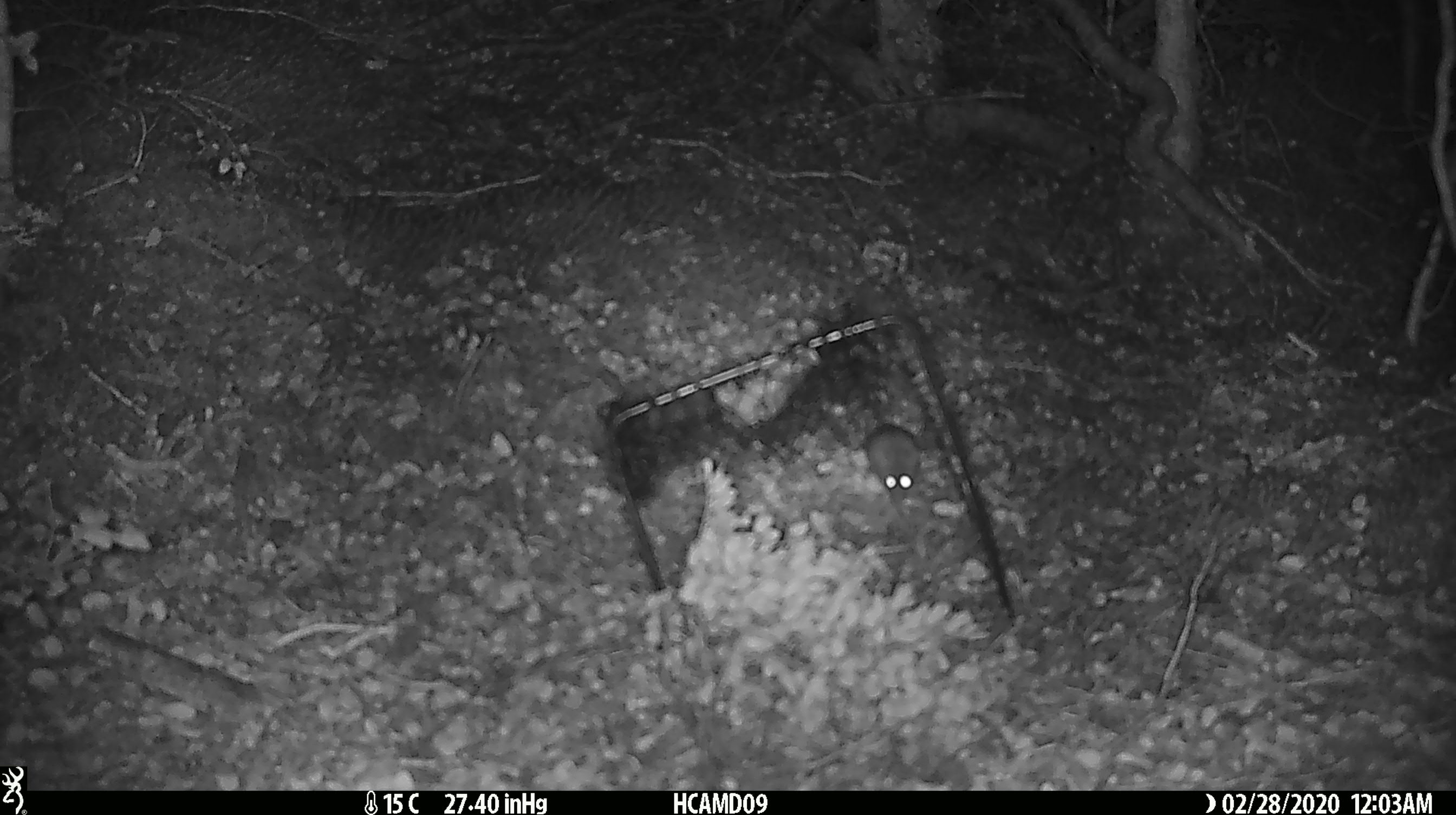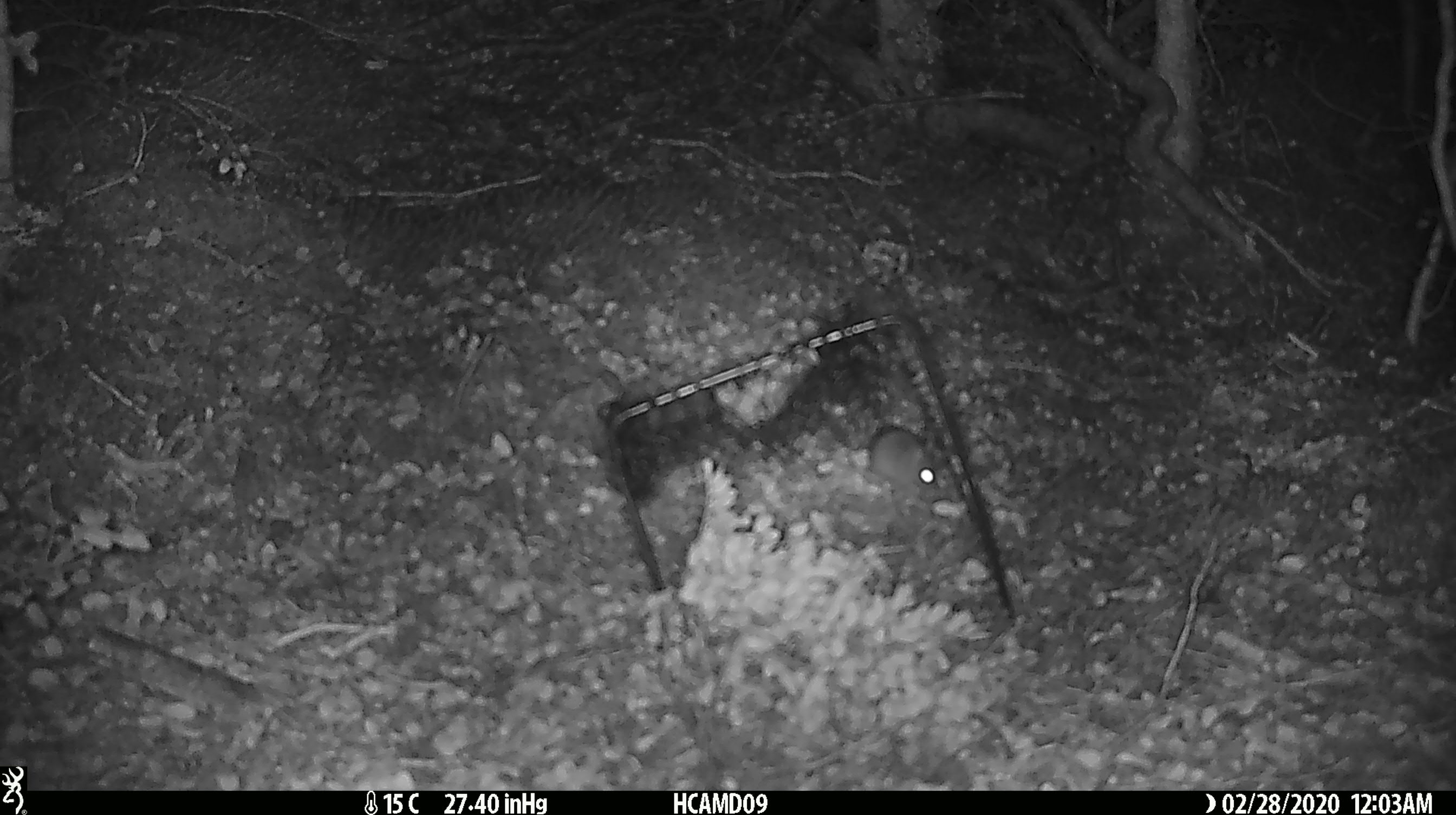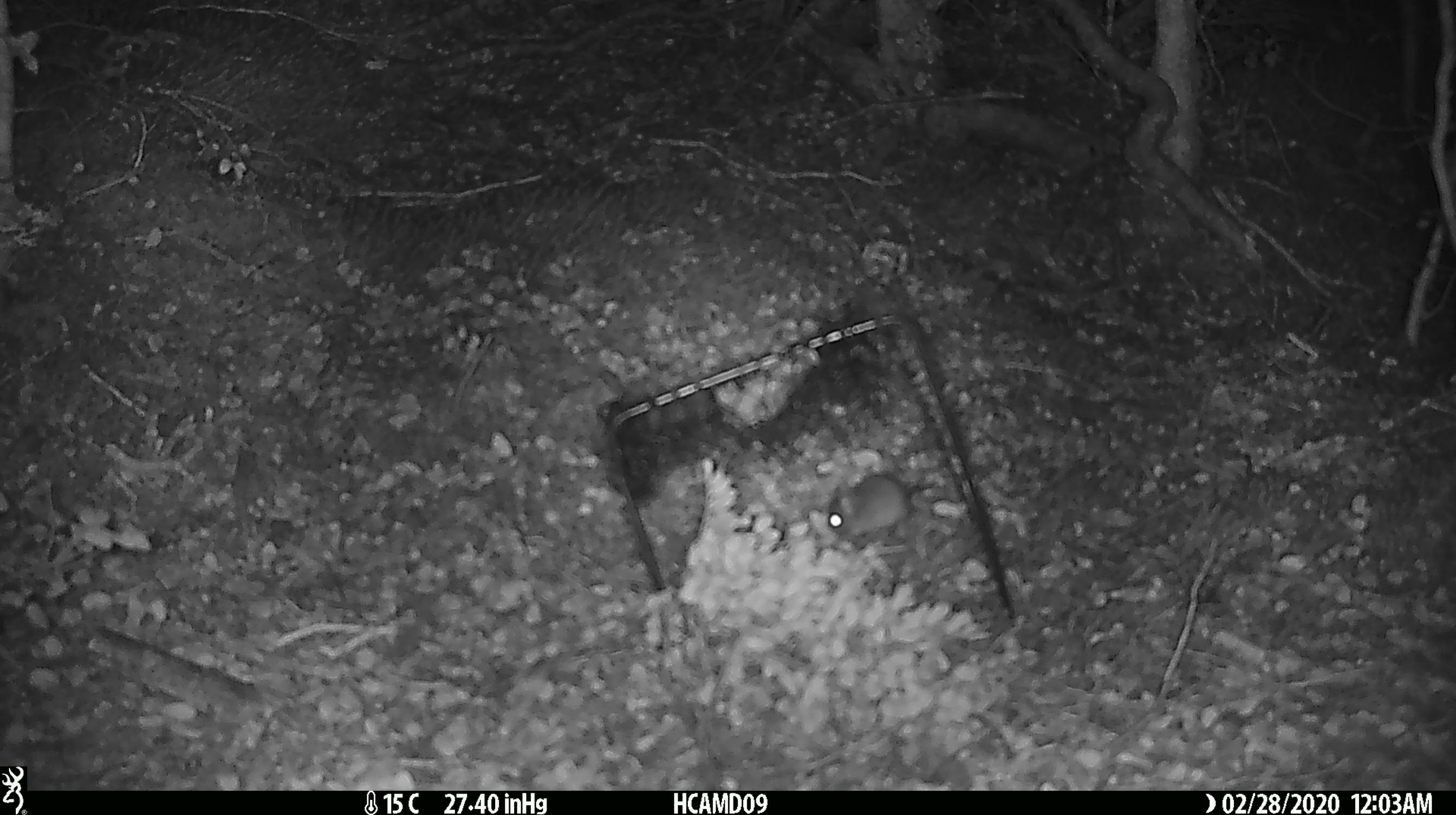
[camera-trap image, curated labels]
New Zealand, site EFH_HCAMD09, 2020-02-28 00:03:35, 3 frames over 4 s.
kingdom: Animalia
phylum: Chordata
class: Mammalia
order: Rodentia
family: Muridae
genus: Mus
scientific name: Mus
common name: mouse